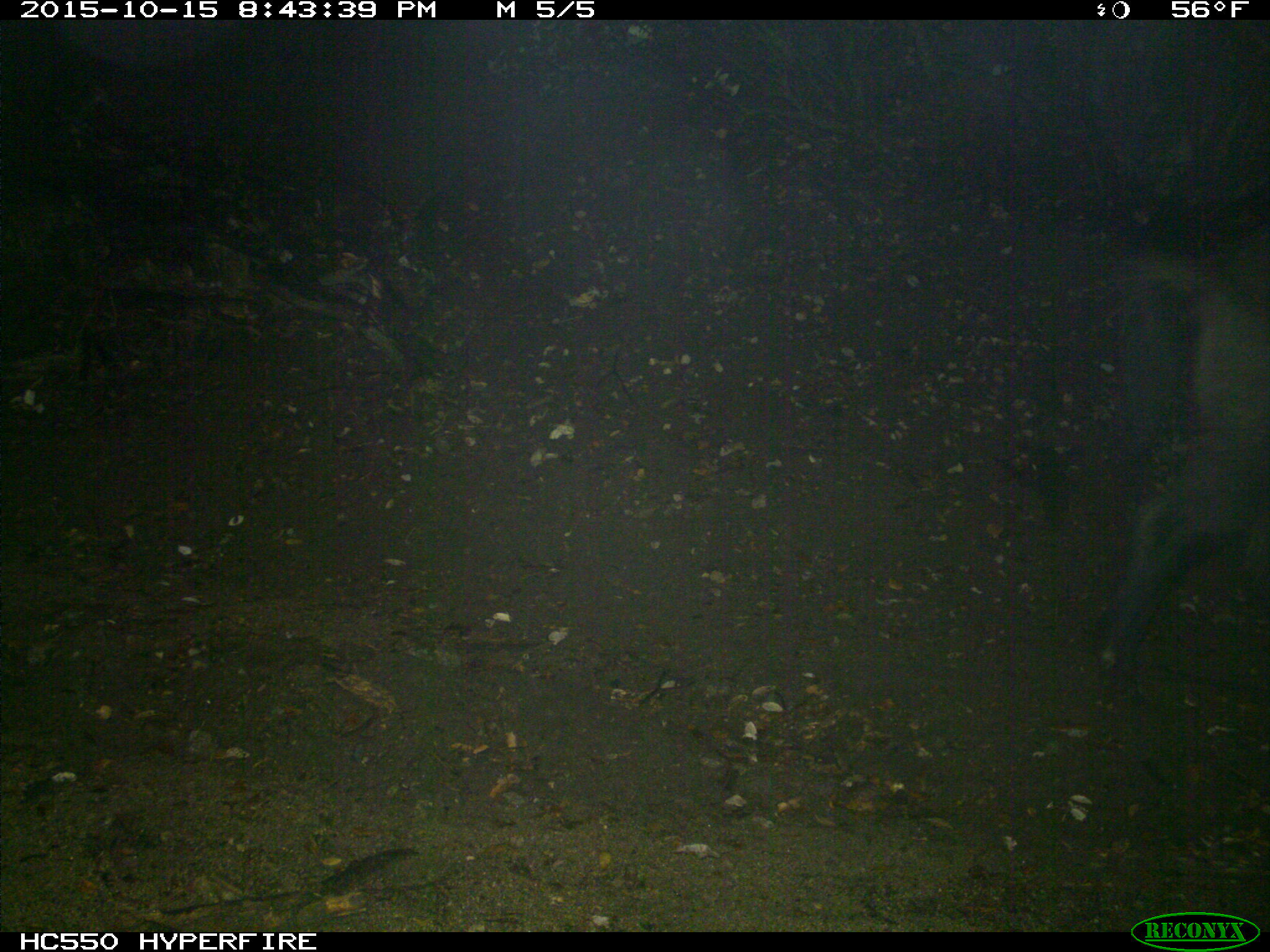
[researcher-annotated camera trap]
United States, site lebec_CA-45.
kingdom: Animalia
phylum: Chordata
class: Mammalia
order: Artiodactyla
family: Suidae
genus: Sus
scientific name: Sus scrofa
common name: wild boar